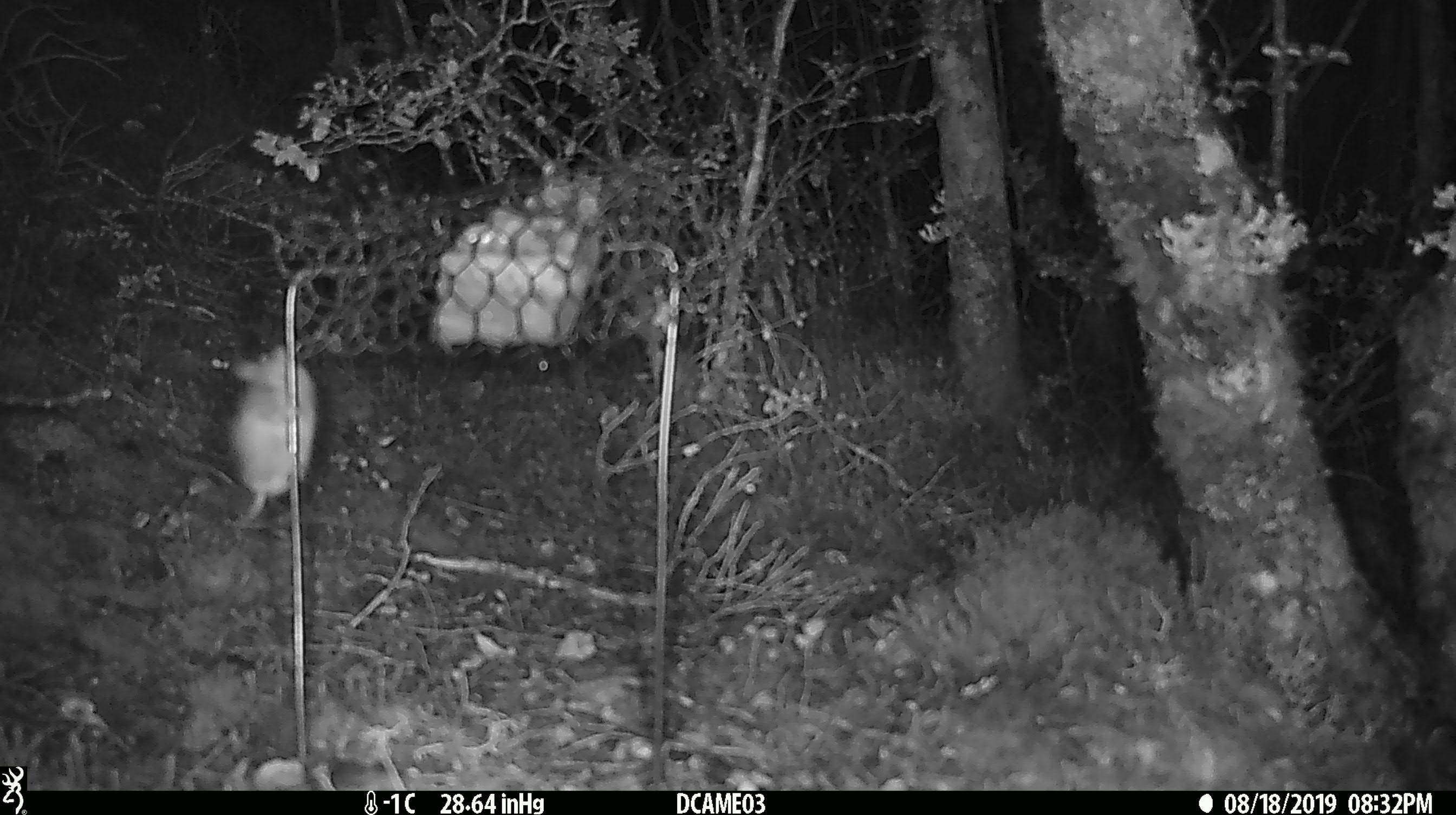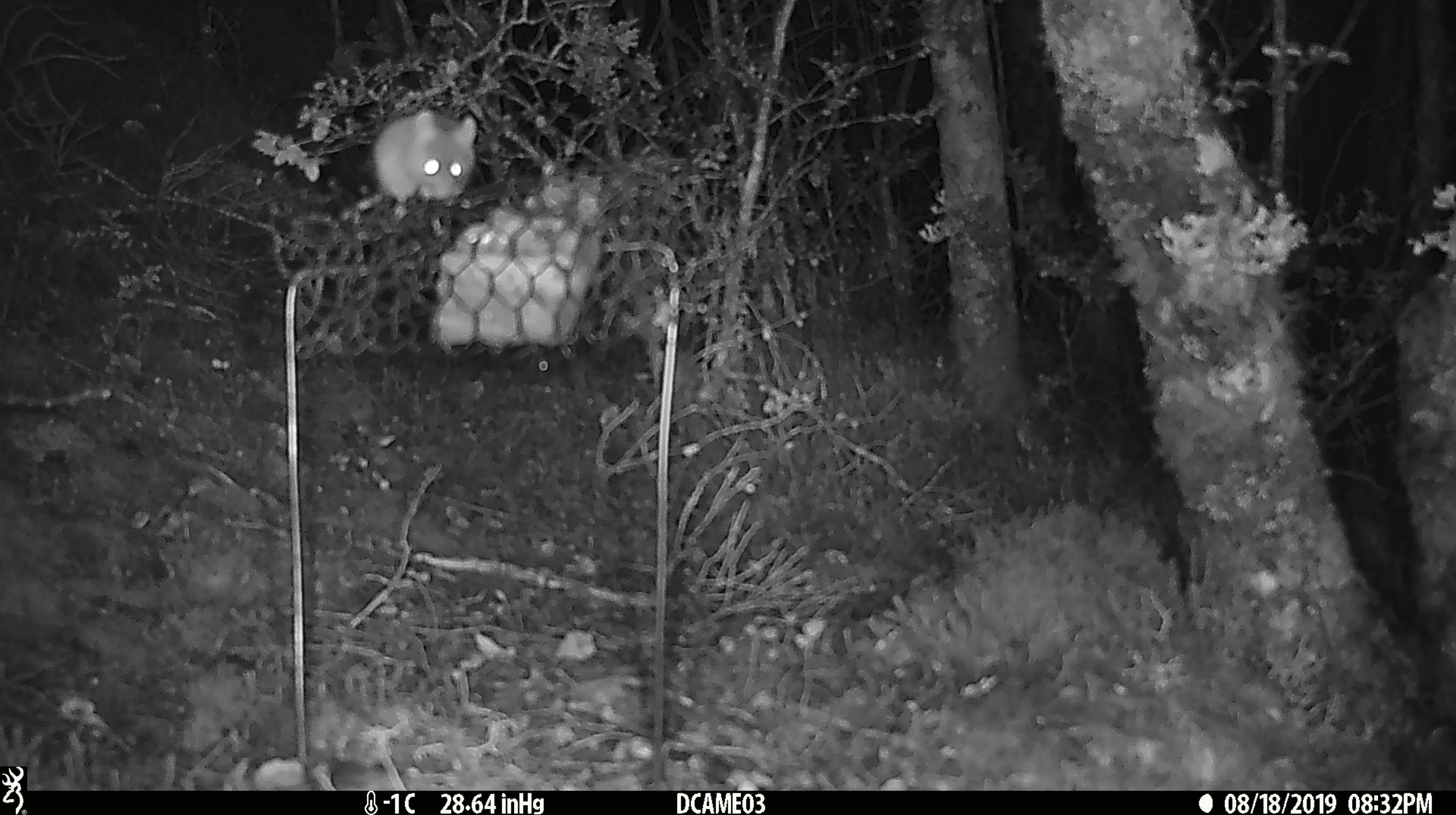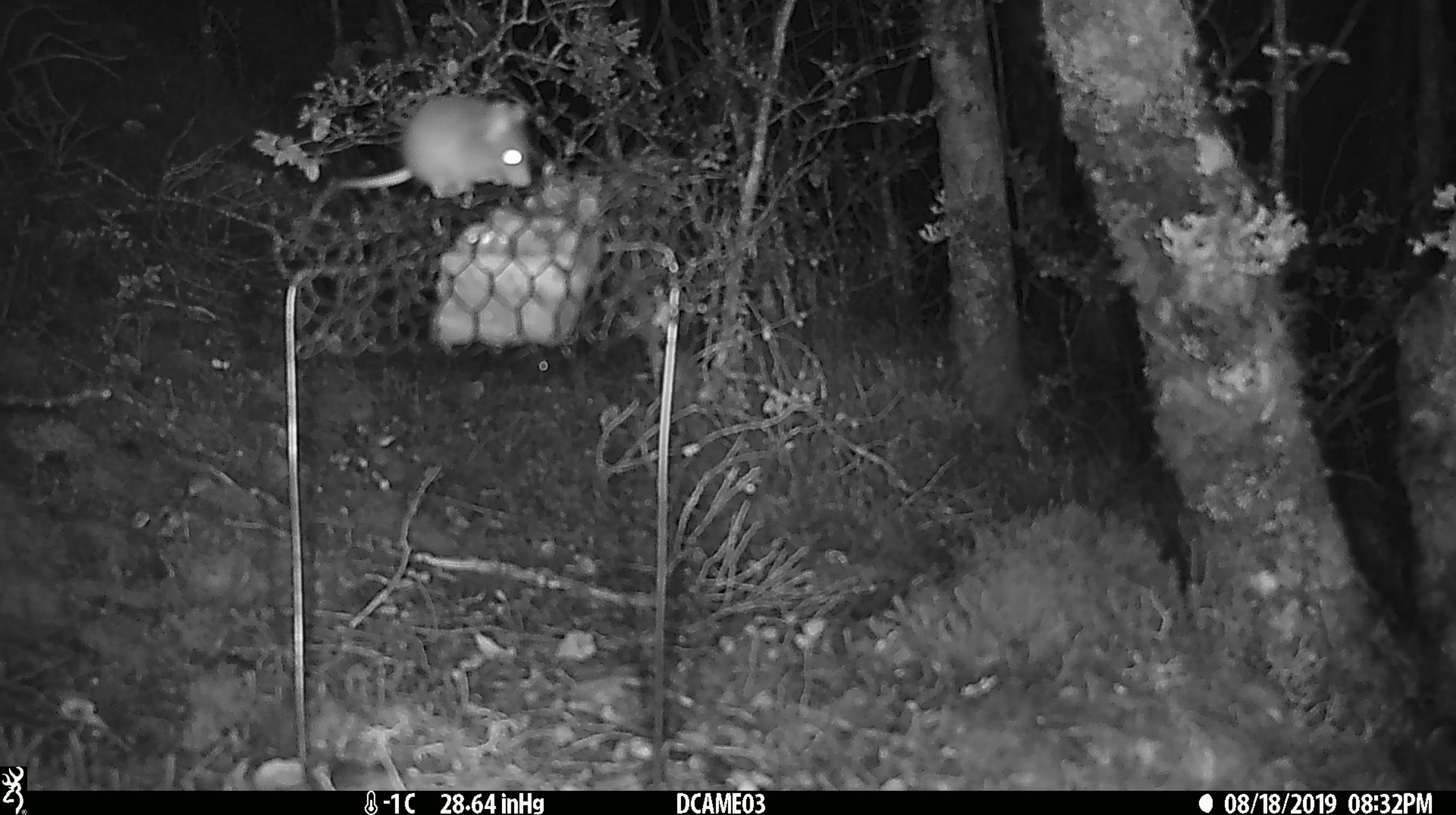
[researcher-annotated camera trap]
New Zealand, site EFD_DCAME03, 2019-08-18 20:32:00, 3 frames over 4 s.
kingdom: Animalia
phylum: Chordata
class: Mammalia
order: Rodentia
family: Muridae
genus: Mus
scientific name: Mus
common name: mouse